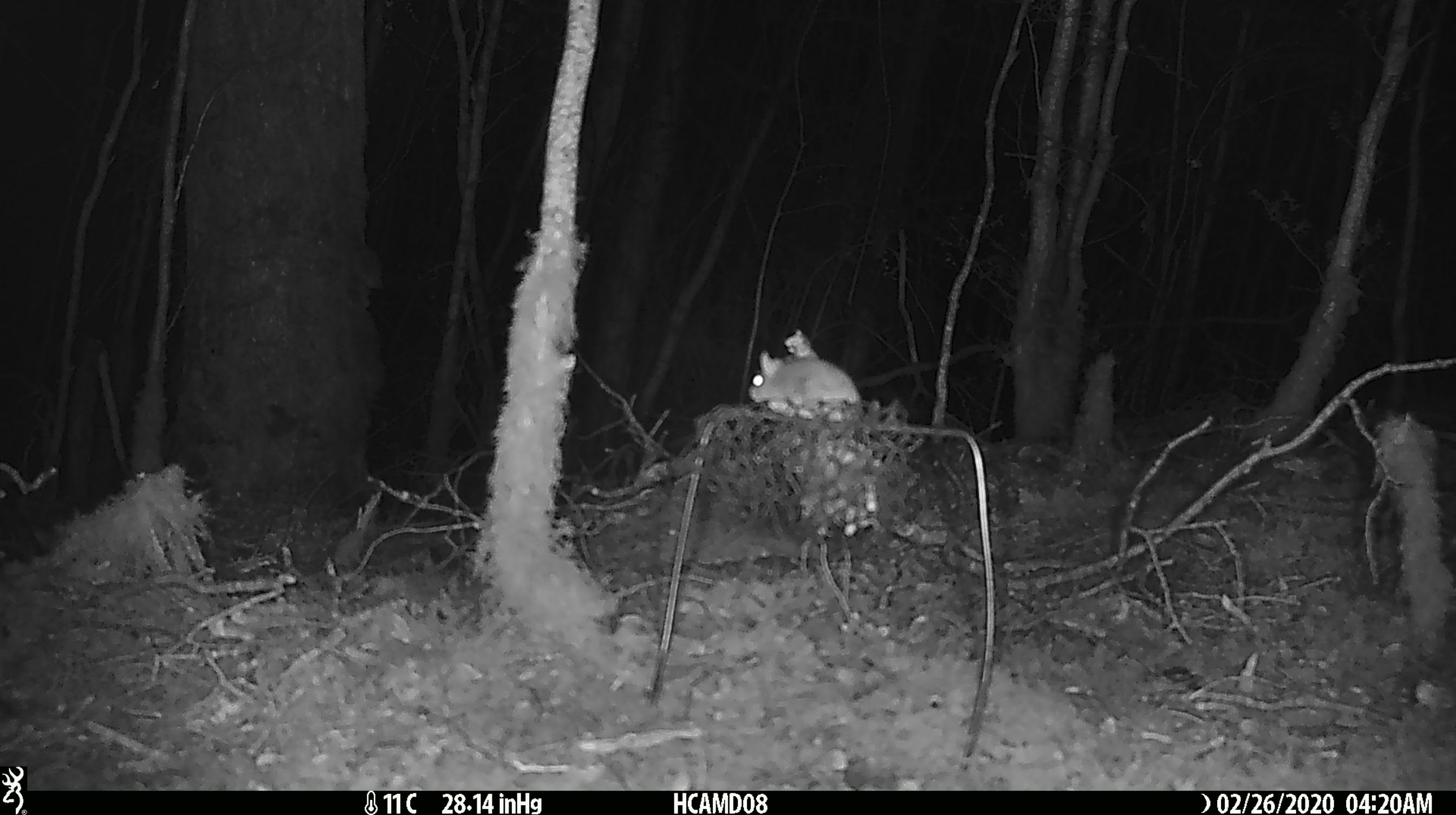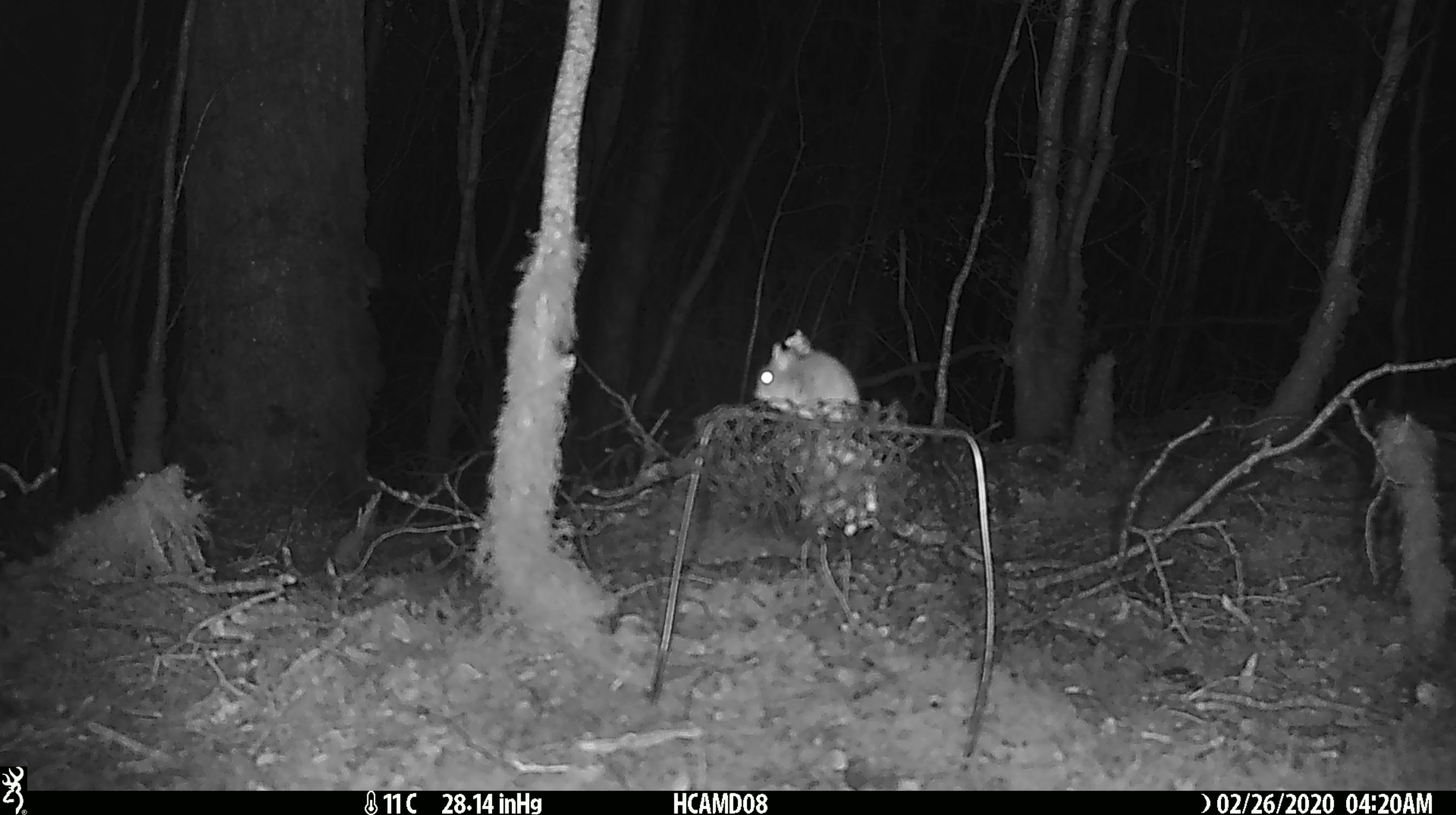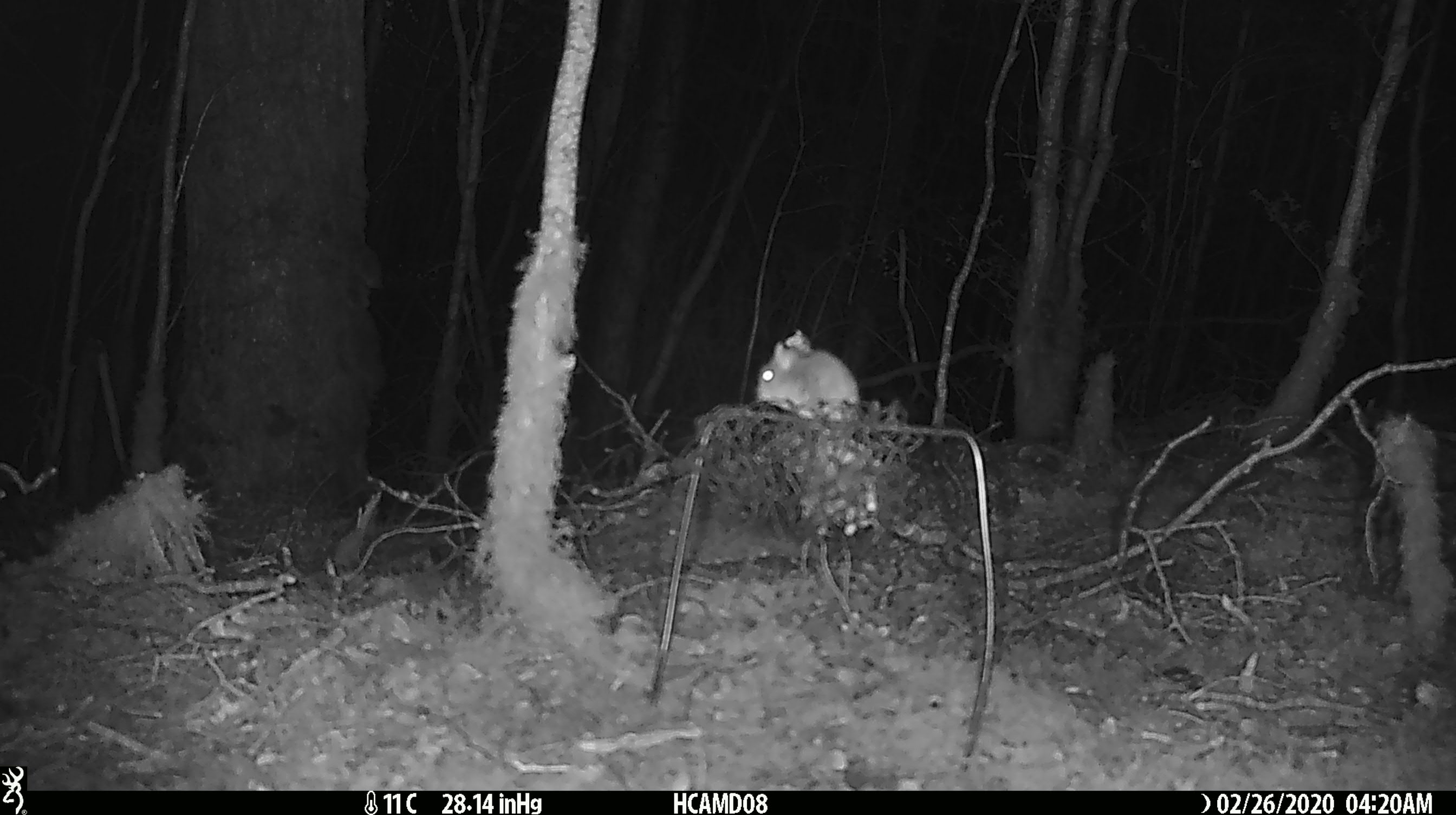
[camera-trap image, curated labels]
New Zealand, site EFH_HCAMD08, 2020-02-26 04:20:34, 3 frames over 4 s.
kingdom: Animalia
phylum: Chordata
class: Mammalia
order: Rodentia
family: Muridae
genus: Mus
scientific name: Mus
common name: mouse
Mouse (Mus).